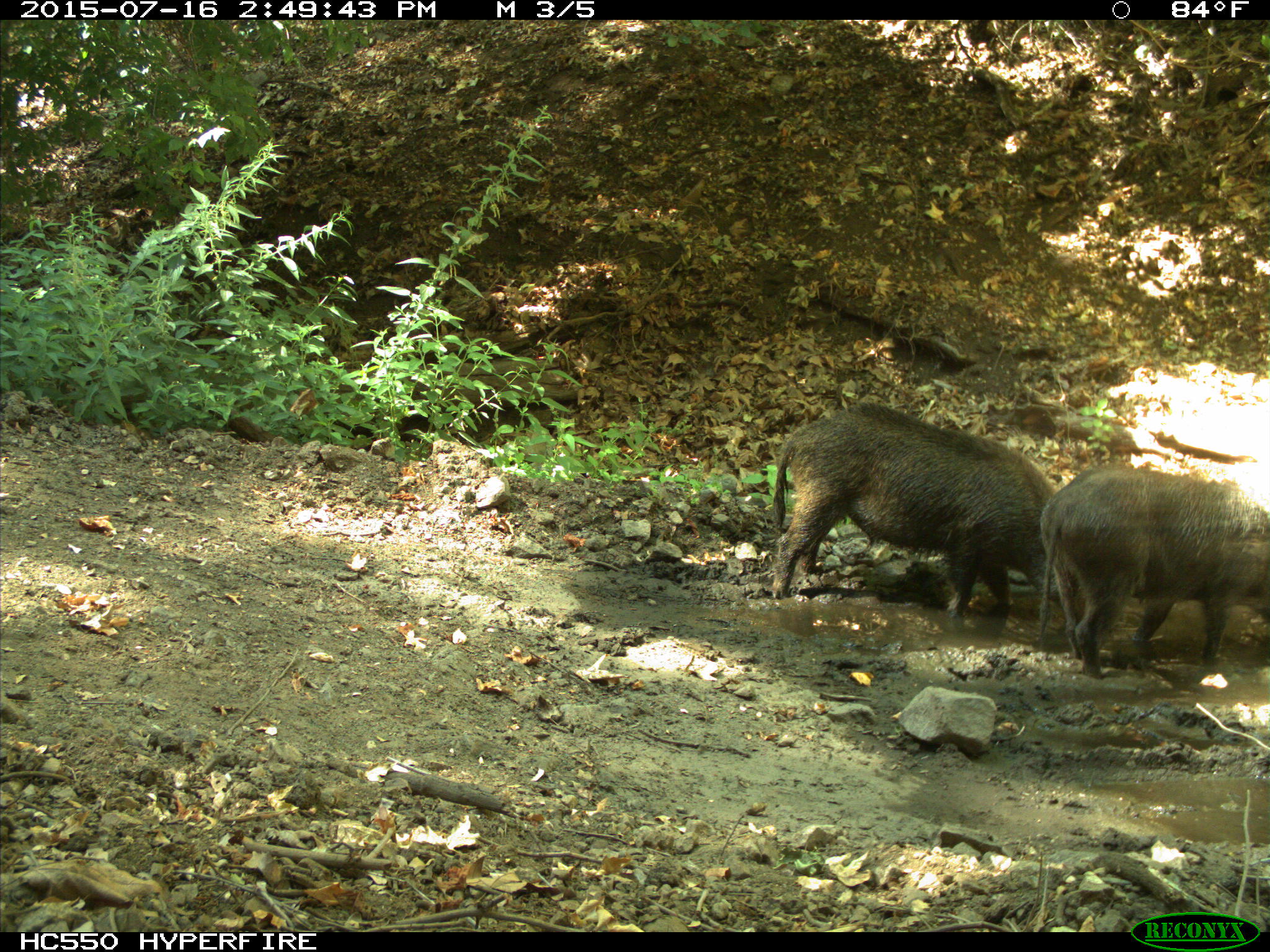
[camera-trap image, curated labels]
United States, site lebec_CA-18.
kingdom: Animalia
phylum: Chordata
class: Mammalia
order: Artiodactyla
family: Suidae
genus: Sus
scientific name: Sus scrofa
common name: wild boar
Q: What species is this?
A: Sus scrofa (wild boar).